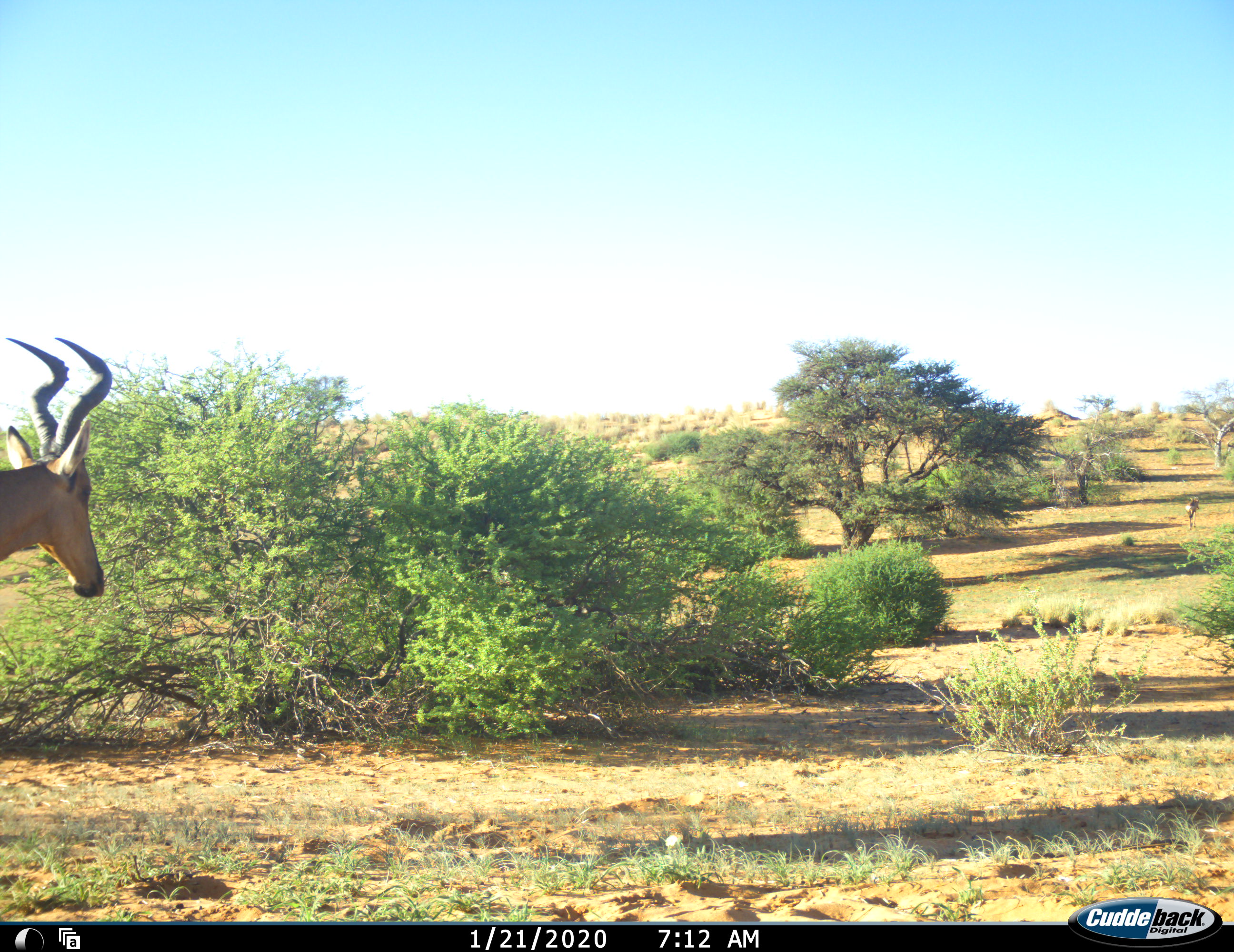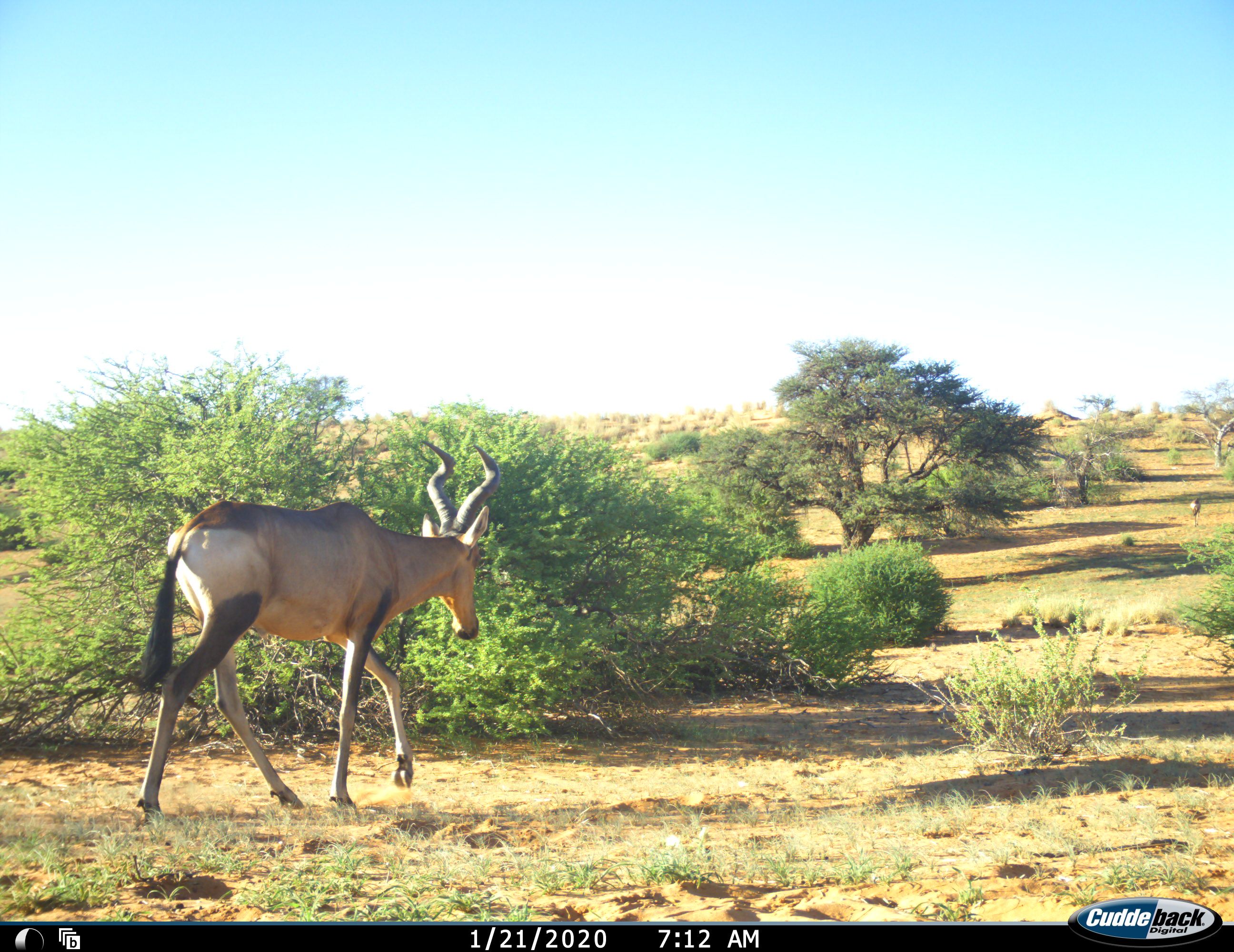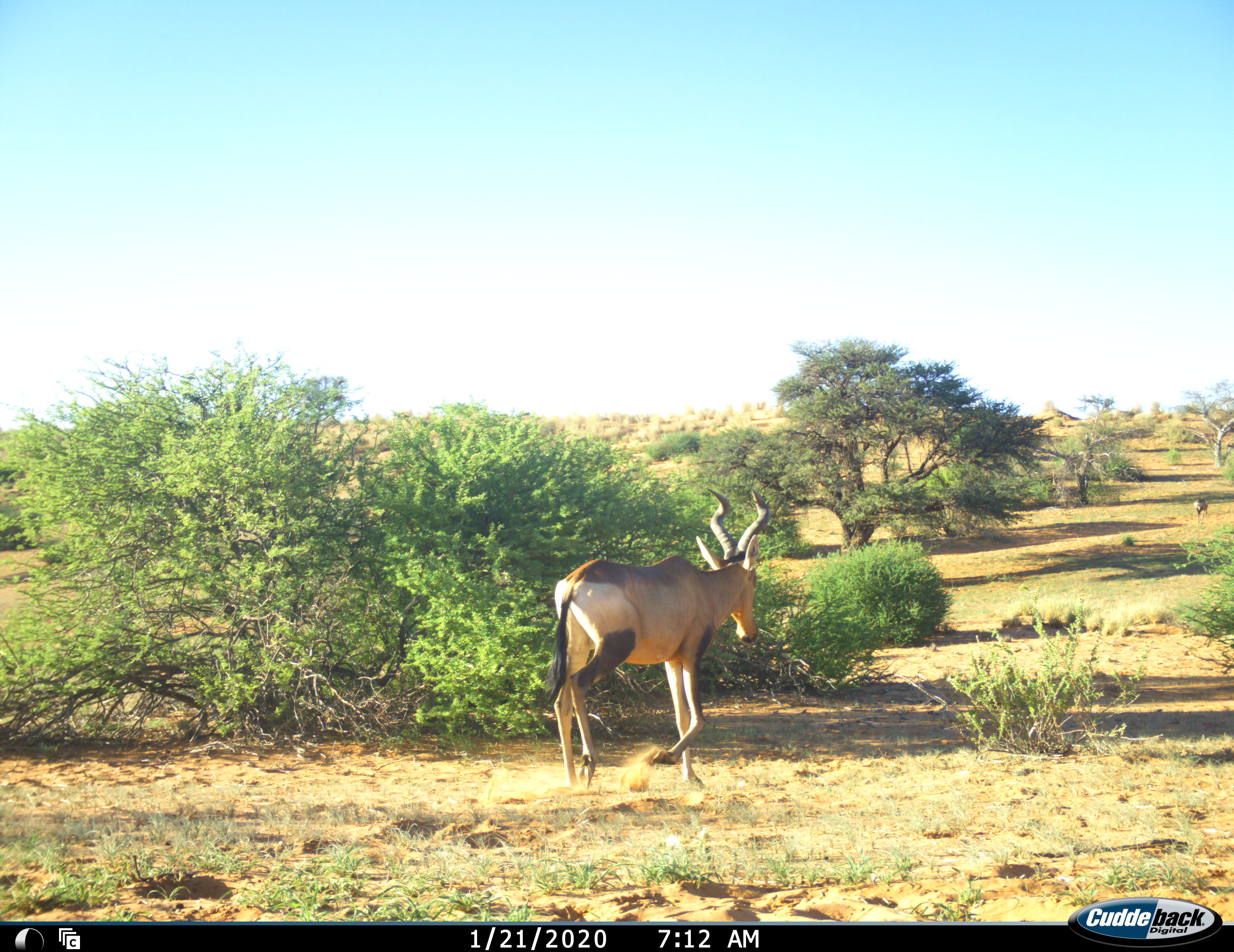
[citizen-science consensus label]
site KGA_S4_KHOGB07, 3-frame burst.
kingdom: Animalia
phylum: Chordata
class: Mammalia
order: Artiodactyla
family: Bovidae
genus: Alcelaphus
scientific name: Alcelaphus buselaphus caama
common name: red hartebeest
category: hartebeestred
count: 2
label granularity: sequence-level